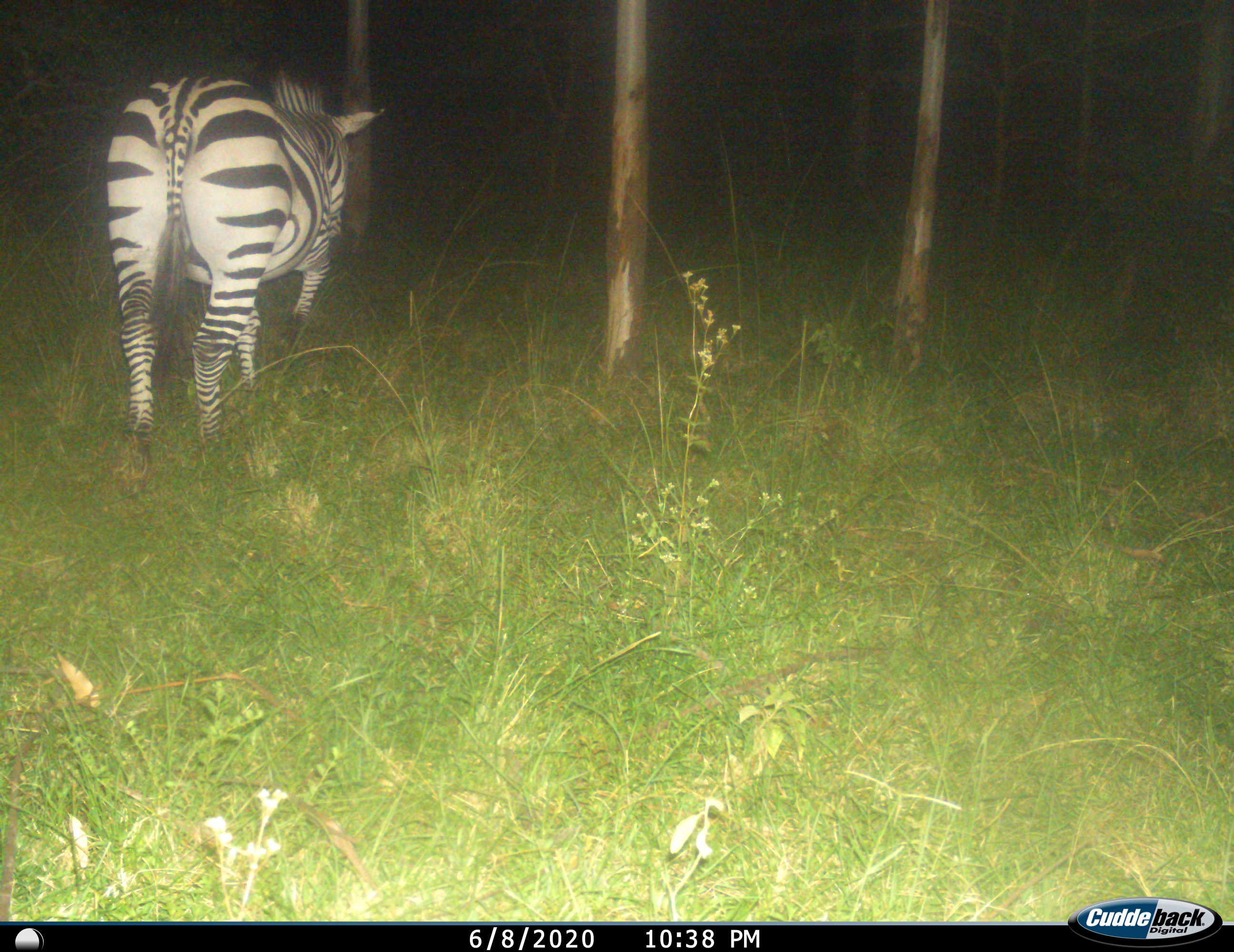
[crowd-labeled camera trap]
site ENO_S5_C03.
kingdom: Animalia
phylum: Chordata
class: Mammalia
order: Perissodactyla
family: Equidae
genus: Equus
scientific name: Equus quagga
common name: plains zebra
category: zebraplains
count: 1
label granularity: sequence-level